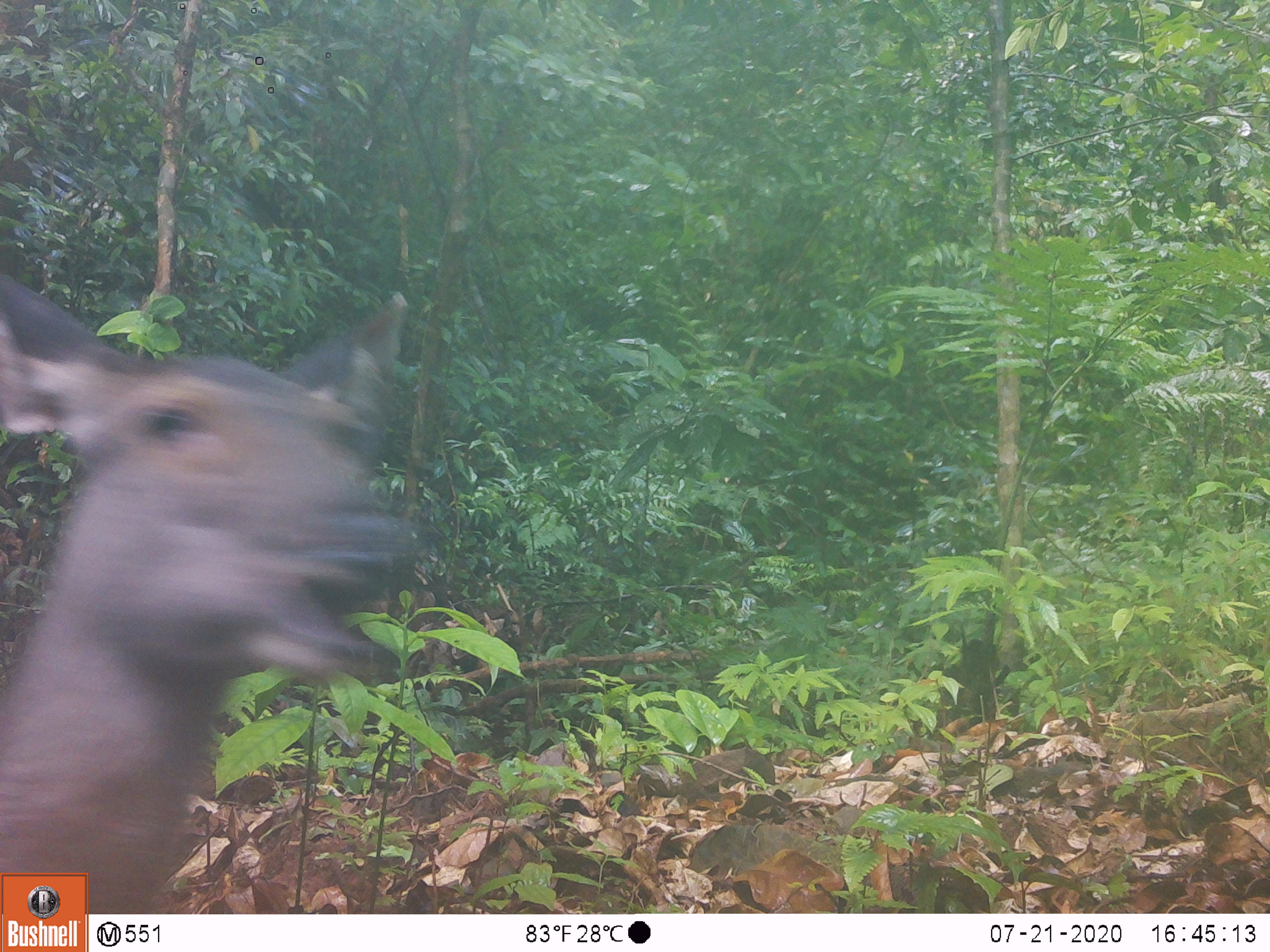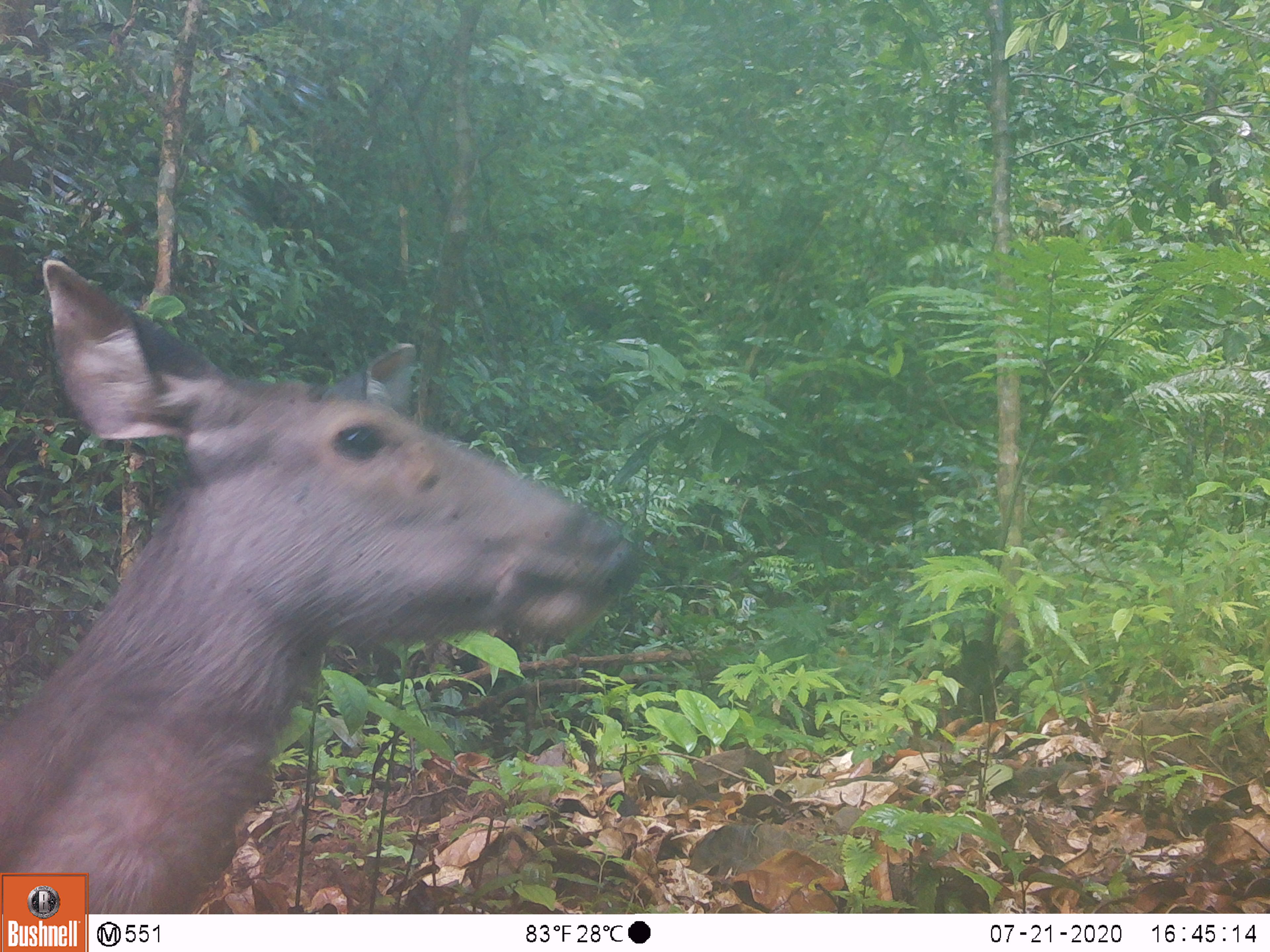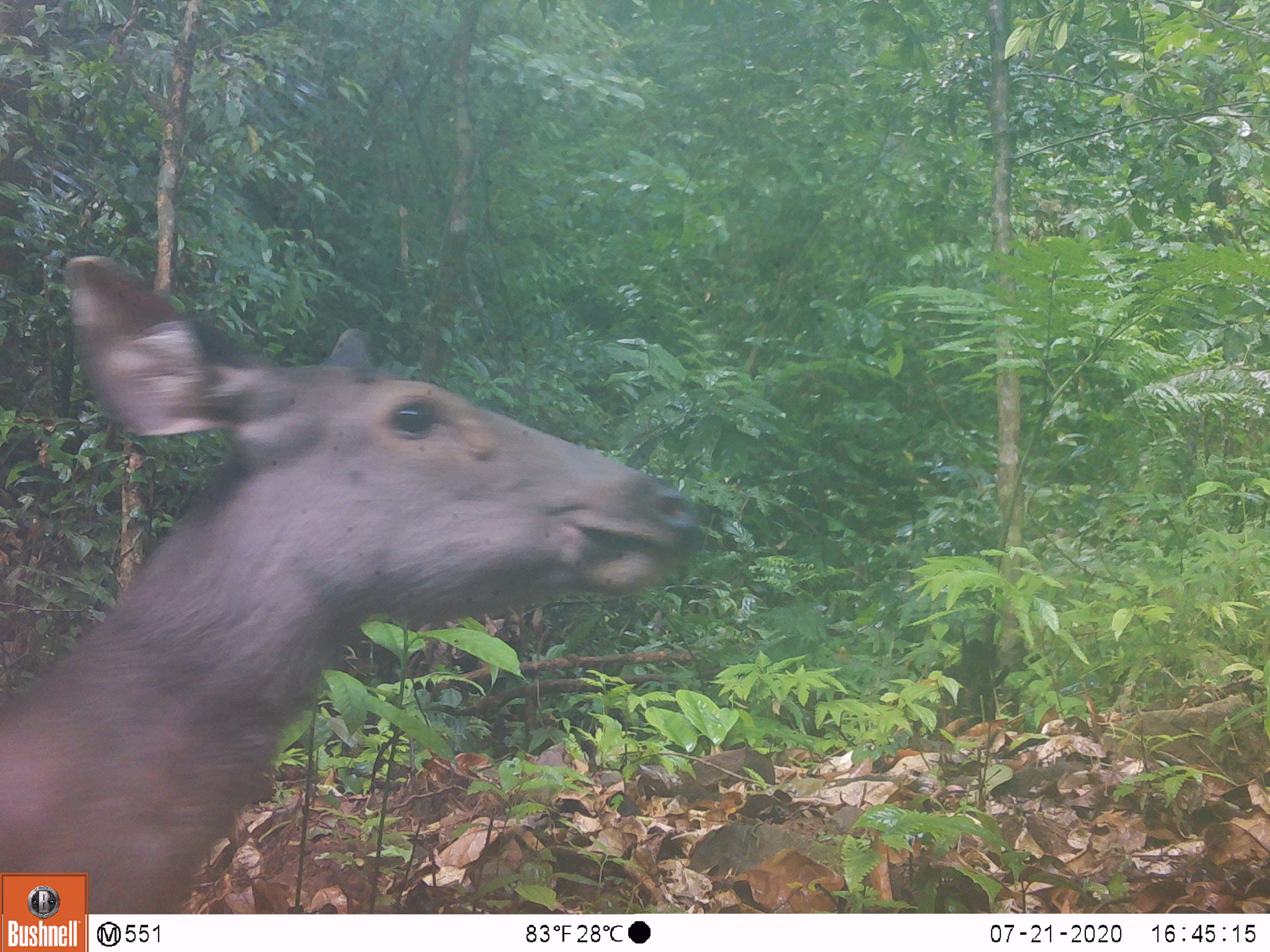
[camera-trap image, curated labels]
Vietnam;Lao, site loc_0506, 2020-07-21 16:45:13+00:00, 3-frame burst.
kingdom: Animalia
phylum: Chordata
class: Mammalia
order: Artiodactyla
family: Cervidae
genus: Rusa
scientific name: Rusa unicolor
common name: sambar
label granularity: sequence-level